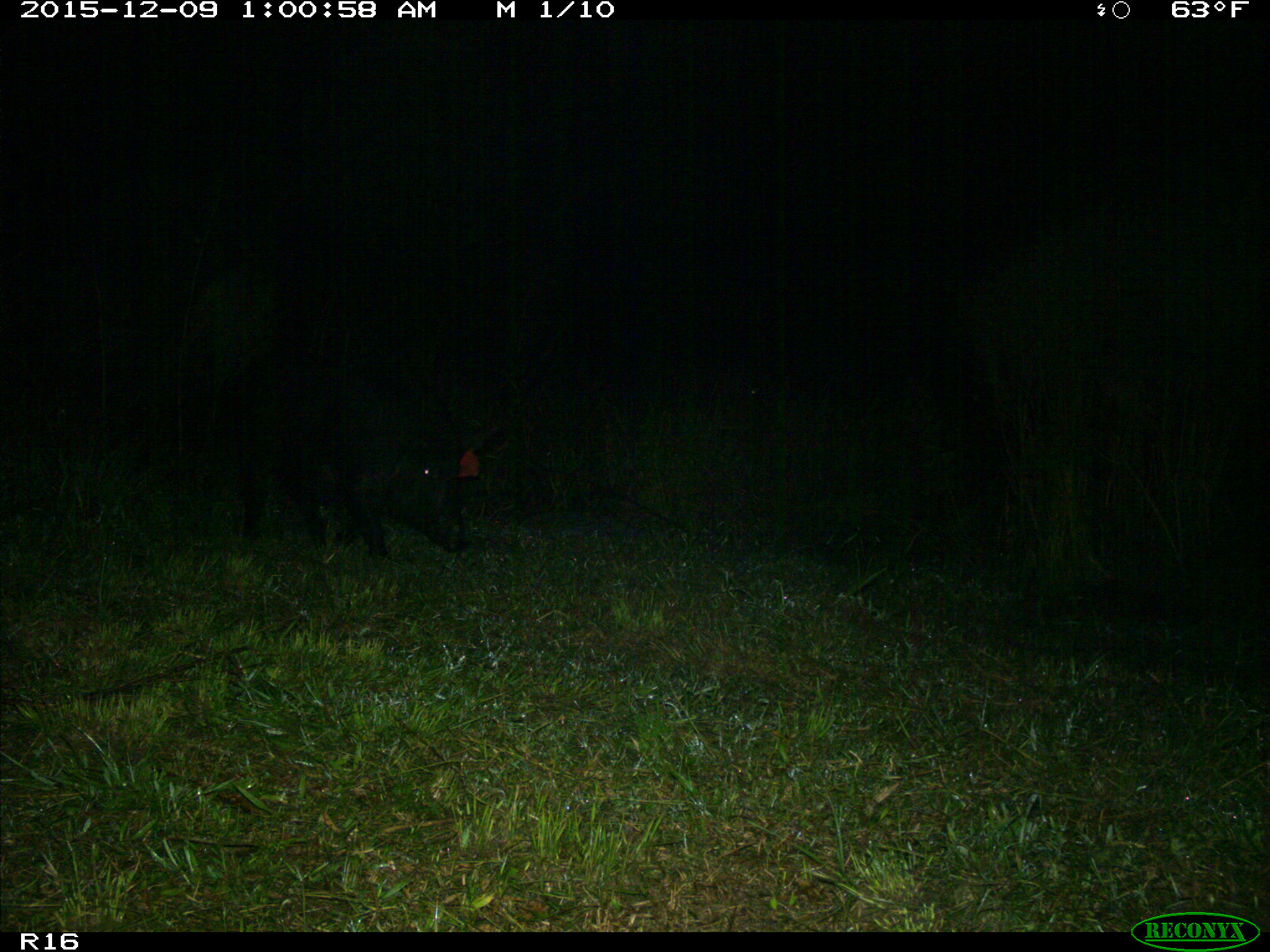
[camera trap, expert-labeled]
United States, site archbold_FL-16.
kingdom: Animalia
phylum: Chordata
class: Mammalia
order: Artiodactyla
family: Suidae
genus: Sus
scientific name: Sus scrofa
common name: wild boar